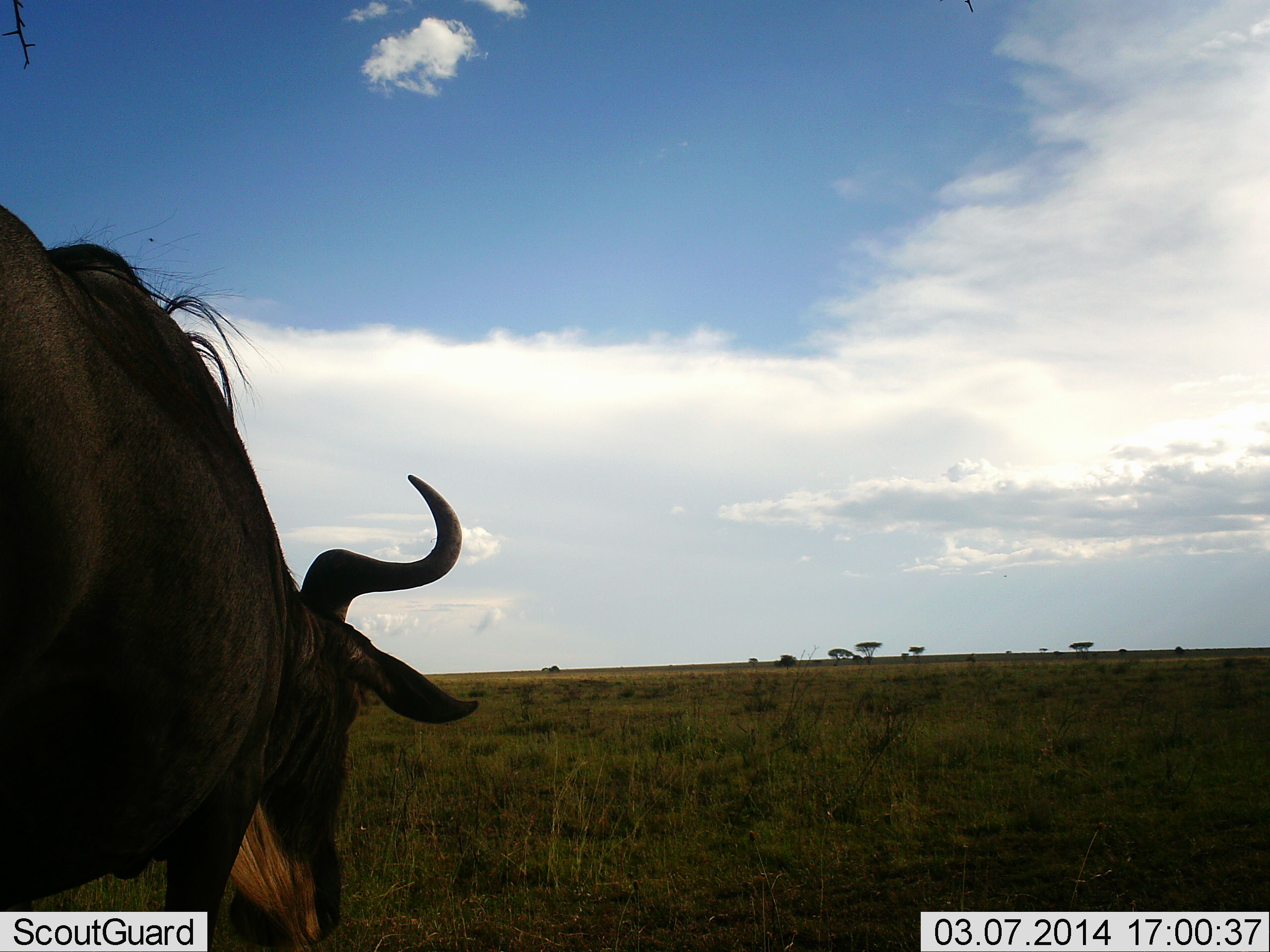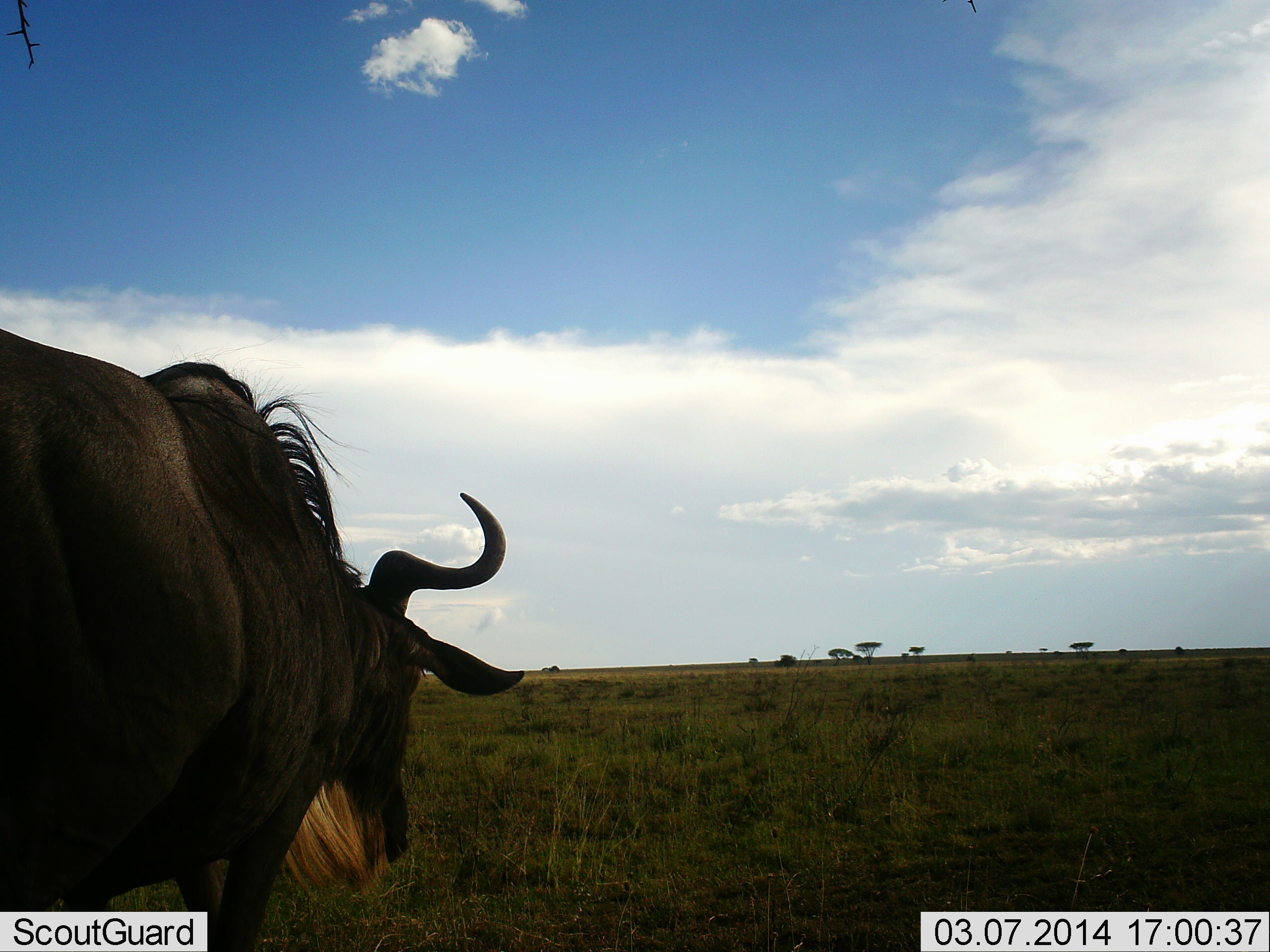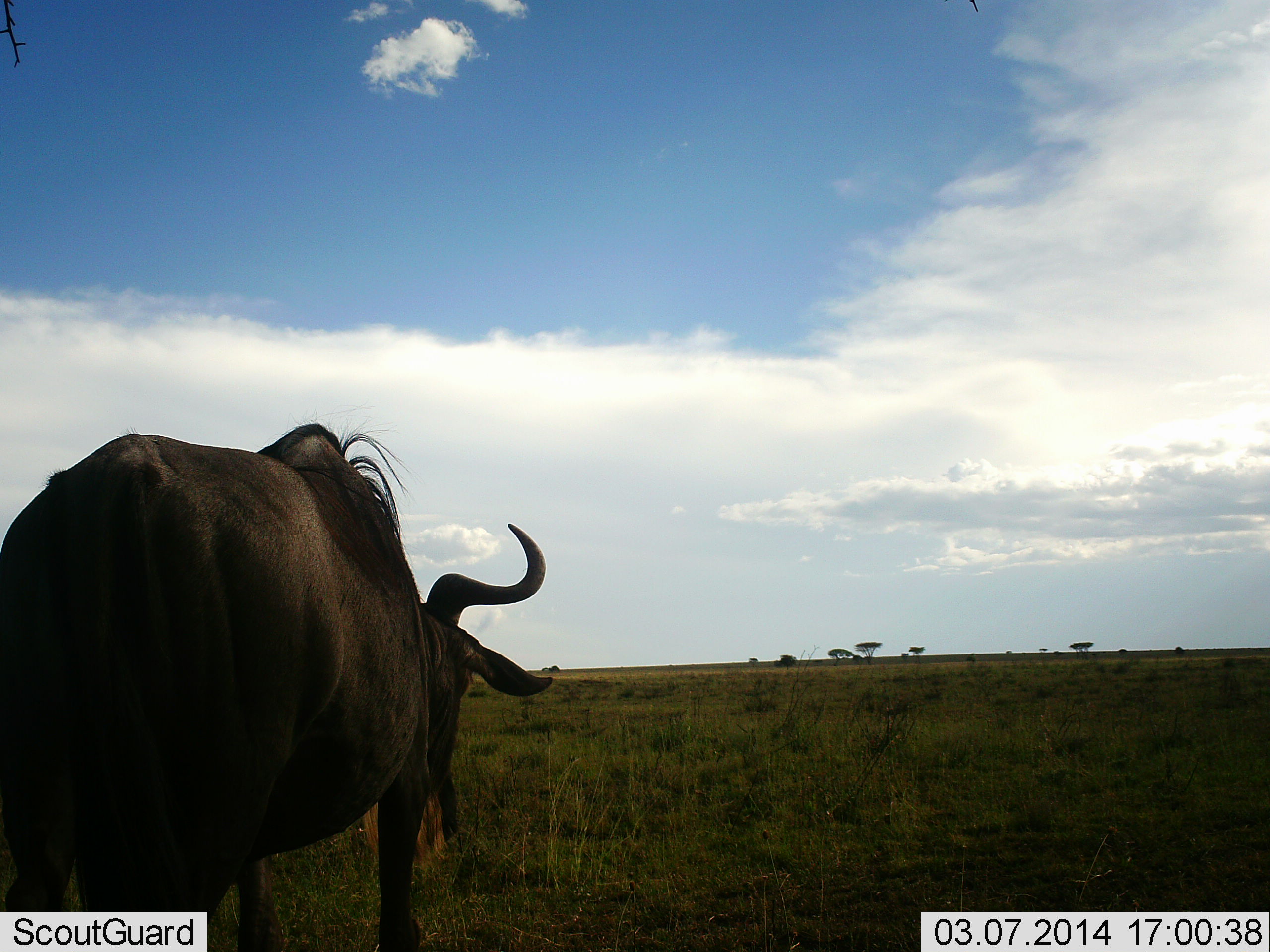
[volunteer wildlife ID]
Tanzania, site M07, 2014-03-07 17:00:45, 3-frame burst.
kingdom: Animalia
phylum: Chordata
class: Mammalia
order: Artiodactyla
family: Bovidae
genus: Connochaetes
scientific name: Connochaetes taurinus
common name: blue wildebeest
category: wildebeest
Wildebeest (blue wildebeest) (Connochaetes taurinus), count 1. Behavior (volunteer vote fractions): standing 18%, resting 2%, moving 82%, interacting 0%. Young present (vote fraction): 0%. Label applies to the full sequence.